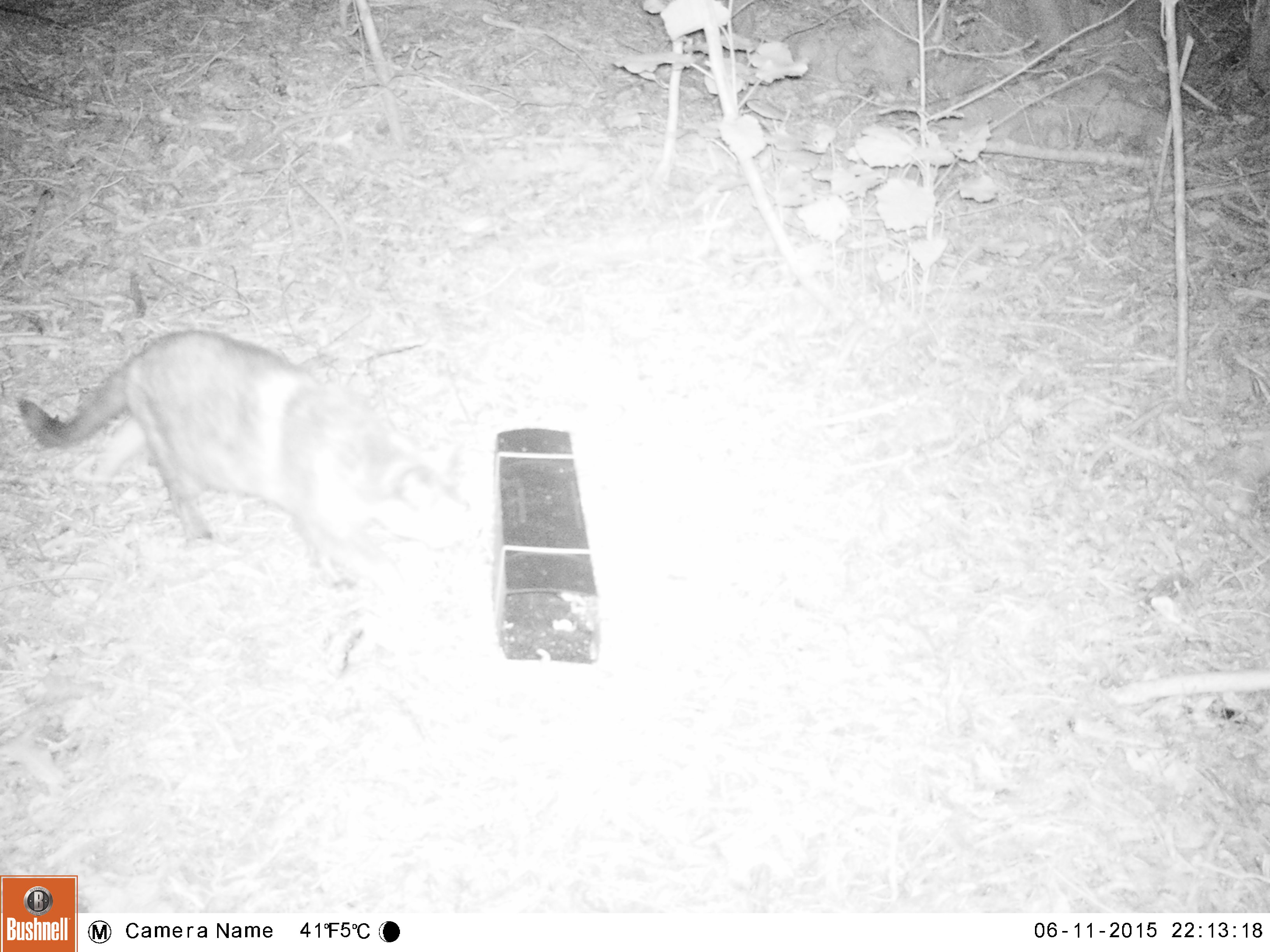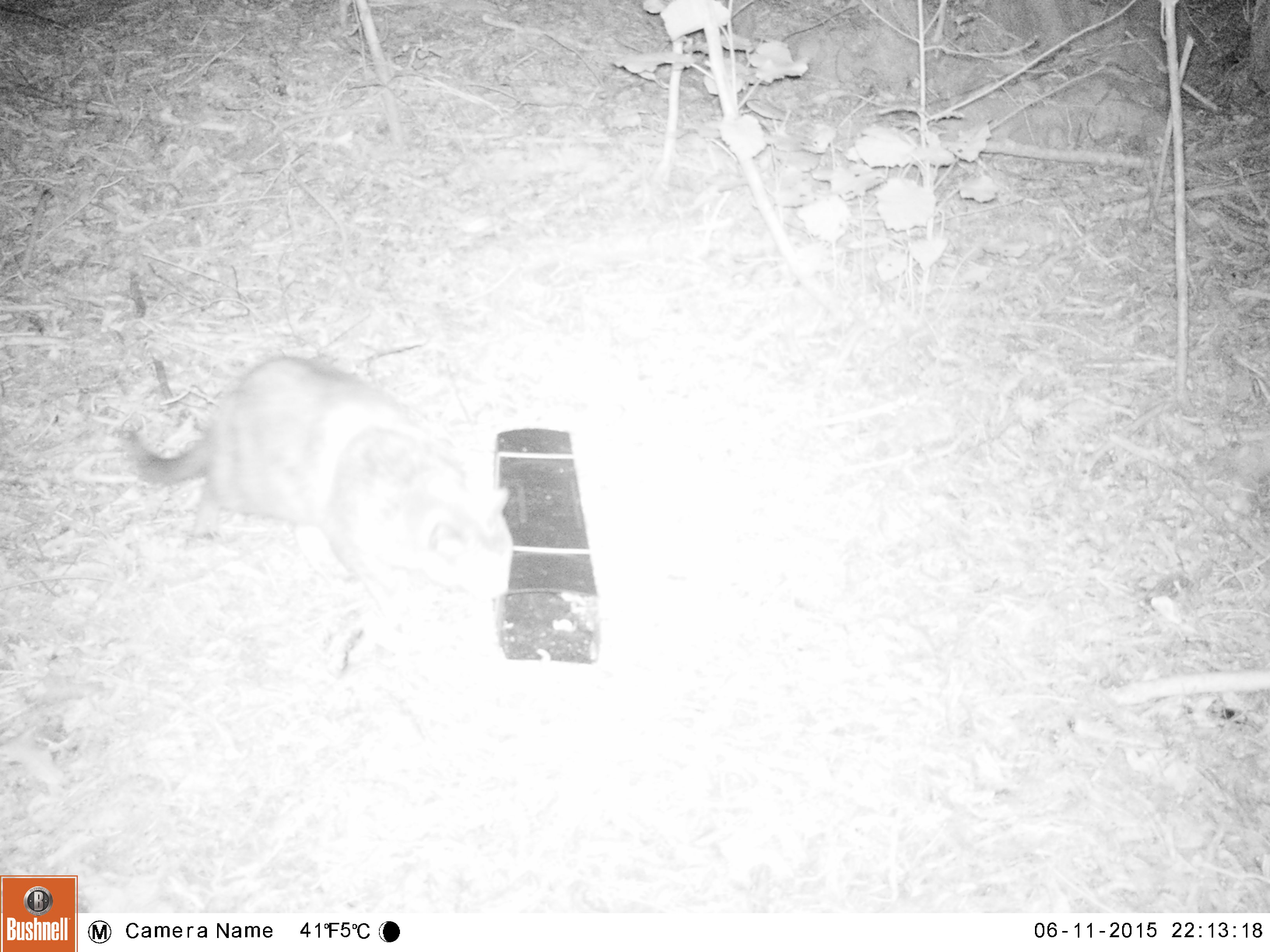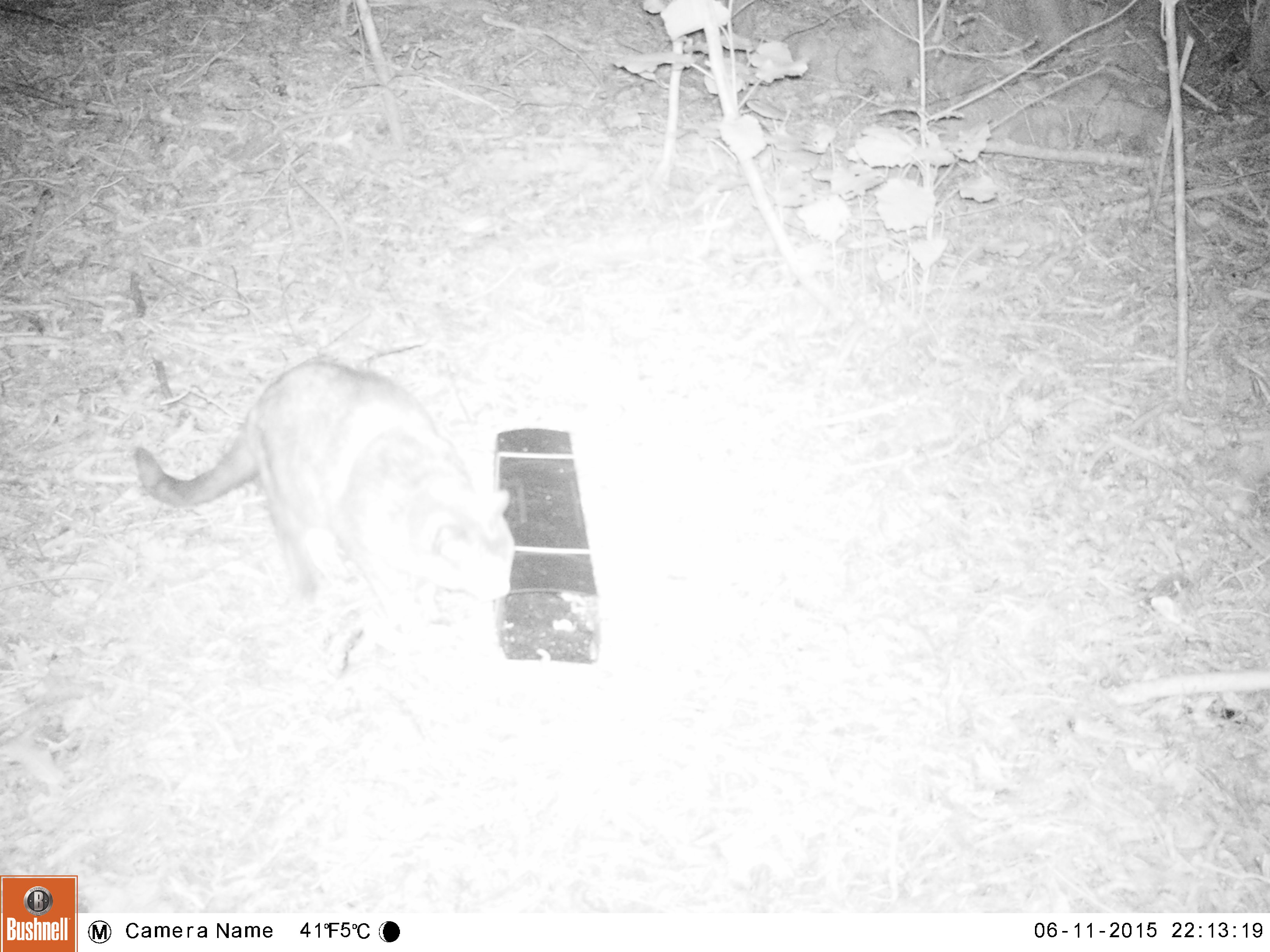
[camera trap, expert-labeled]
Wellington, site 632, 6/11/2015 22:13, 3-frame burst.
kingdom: Animalia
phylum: Chordata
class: Mammalia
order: Carnivora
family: Felidae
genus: Felis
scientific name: Felis catus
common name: cat